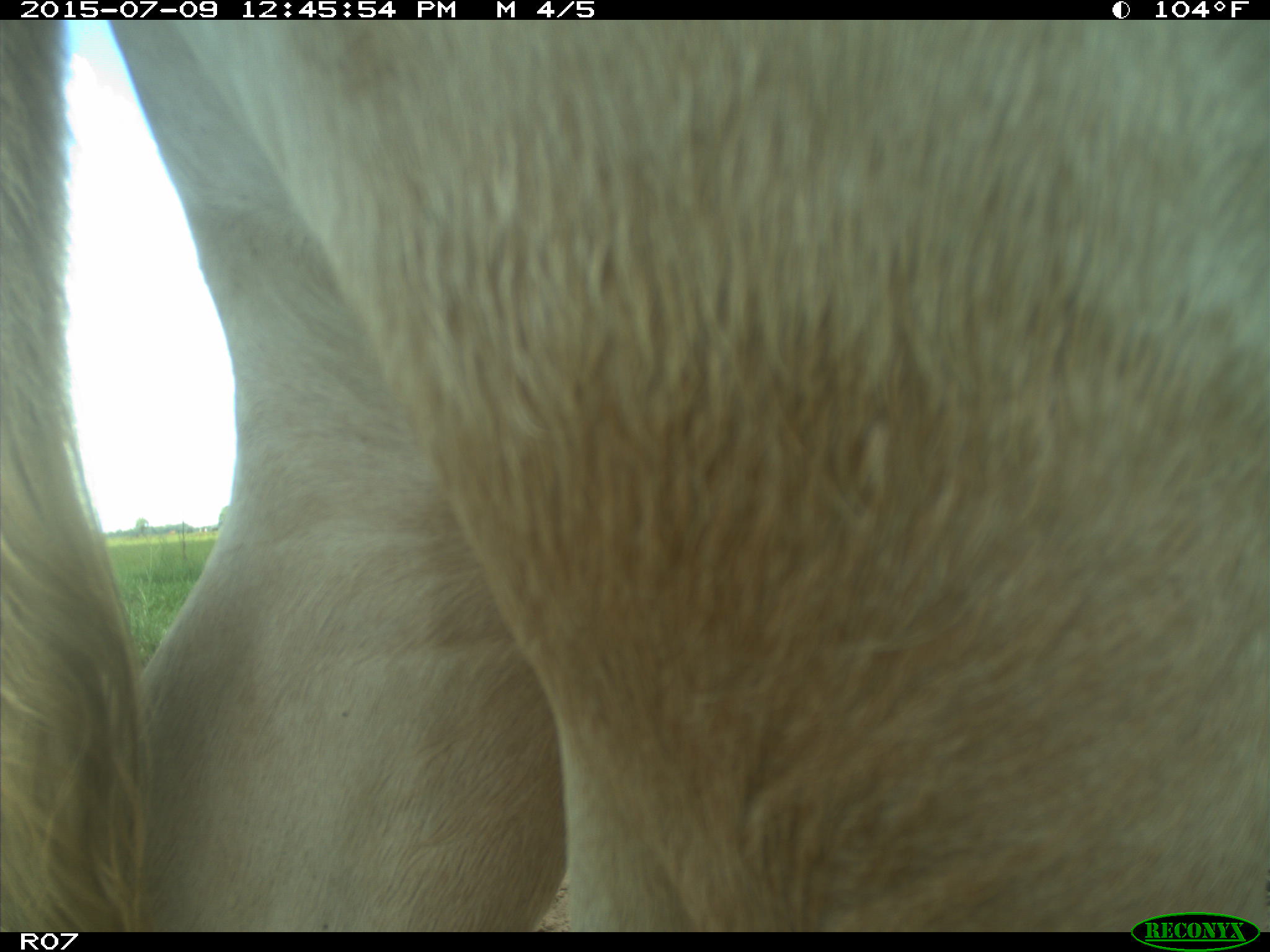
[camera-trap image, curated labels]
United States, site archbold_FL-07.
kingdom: Animalia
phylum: Chordata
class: Mammalia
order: Artiodactyla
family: Bovidae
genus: Bos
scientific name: Bos taurus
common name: domestic cow